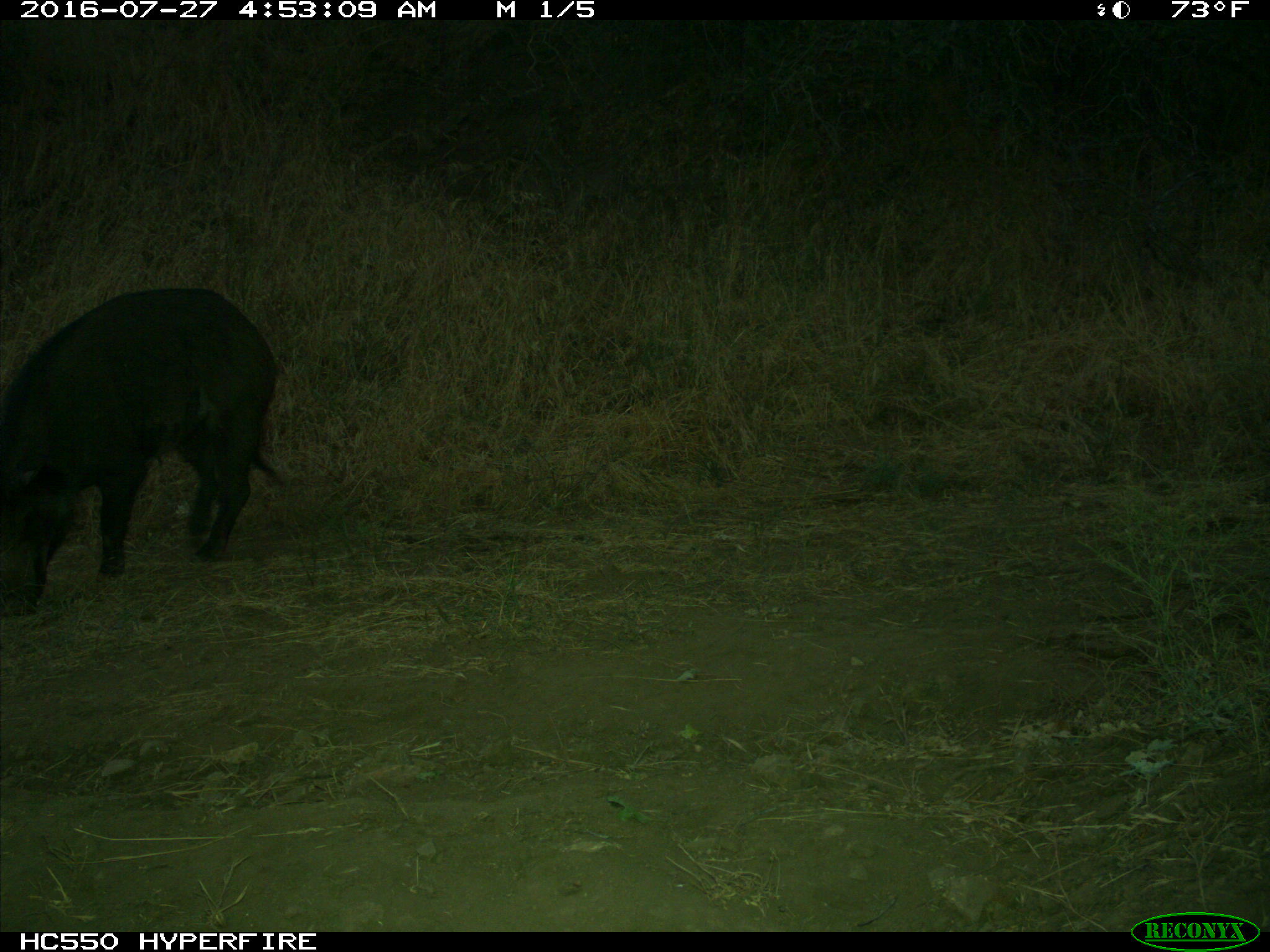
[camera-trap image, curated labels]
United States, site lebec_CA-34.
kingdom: Animalia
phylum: Chordata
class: Mammalia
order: Artiodactyla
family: Suidae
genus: Sus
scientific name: Sus scrofa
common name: wild boar